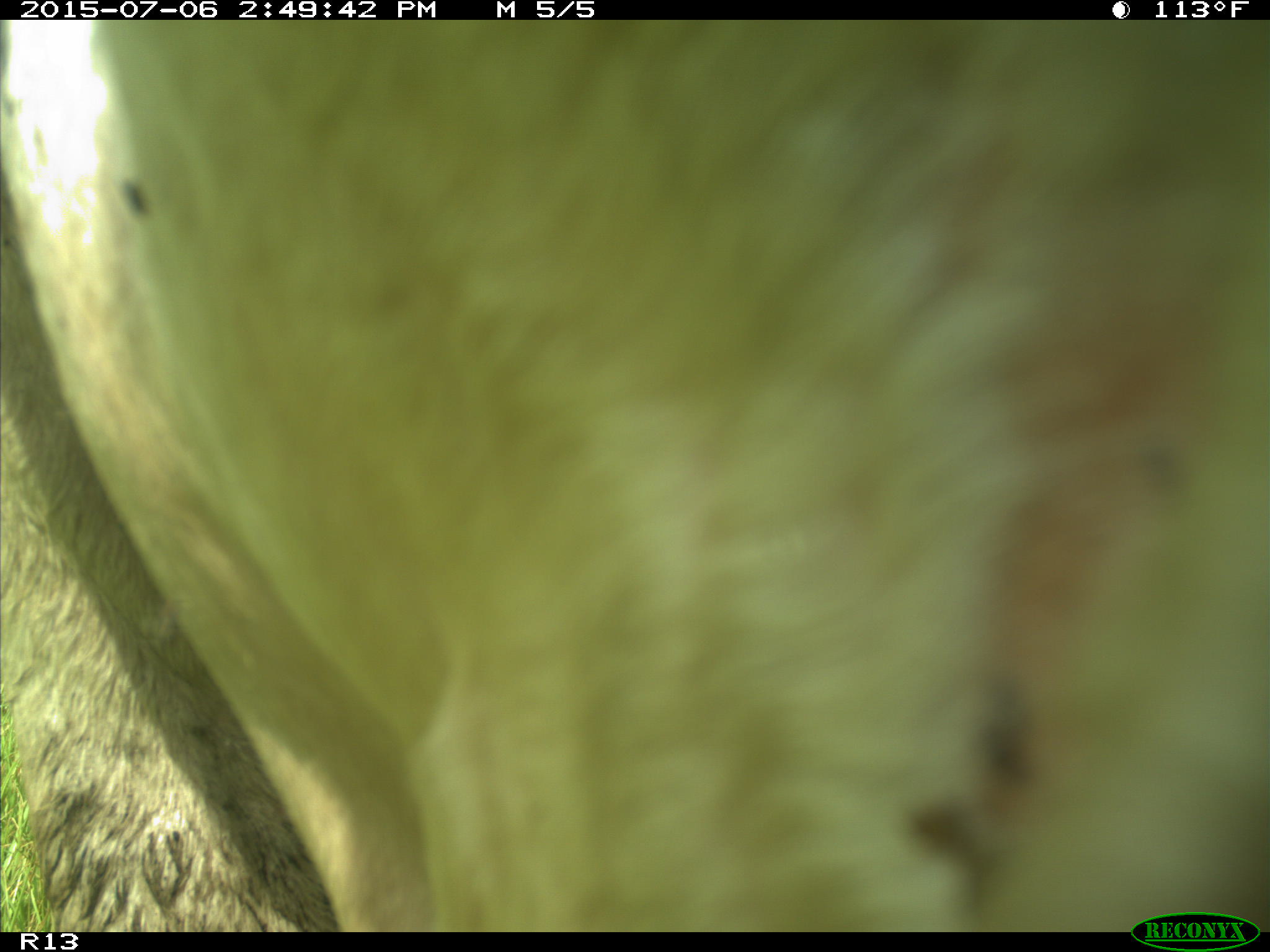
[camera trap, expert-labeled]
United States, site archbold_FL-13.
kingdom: Animalia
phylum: Chordata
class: Mammalia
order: Artiodactyla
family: Bovidae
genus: Bos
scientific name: Bos taurus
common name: domestic cow